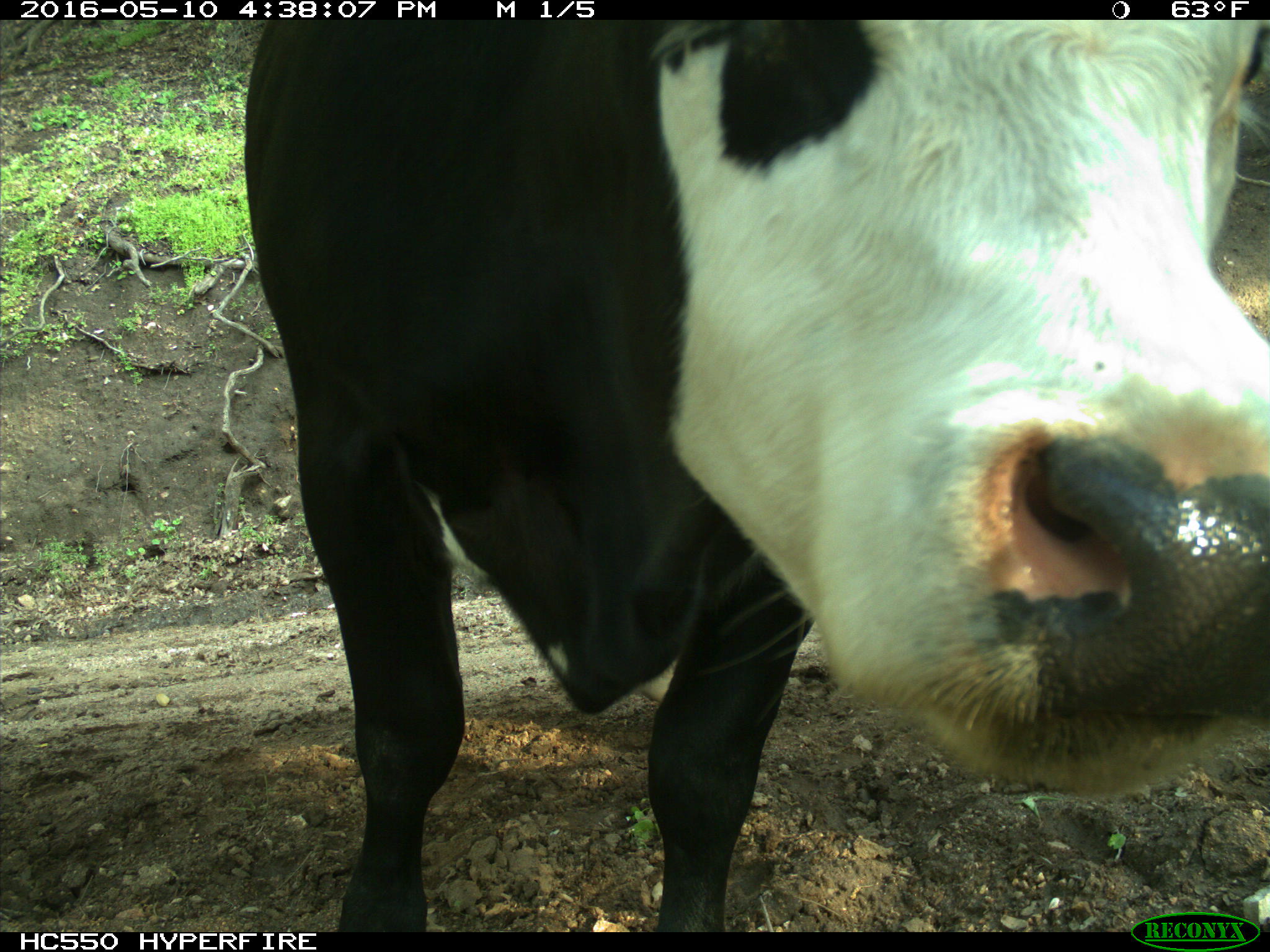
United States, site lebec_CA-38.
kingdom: Animalia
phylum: Chordata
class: Mammalia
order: Artiodactyla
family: Bovidae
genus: Bos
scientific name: Bos taurus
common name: domestic cow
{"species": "Bos taurus (domestic cow)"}